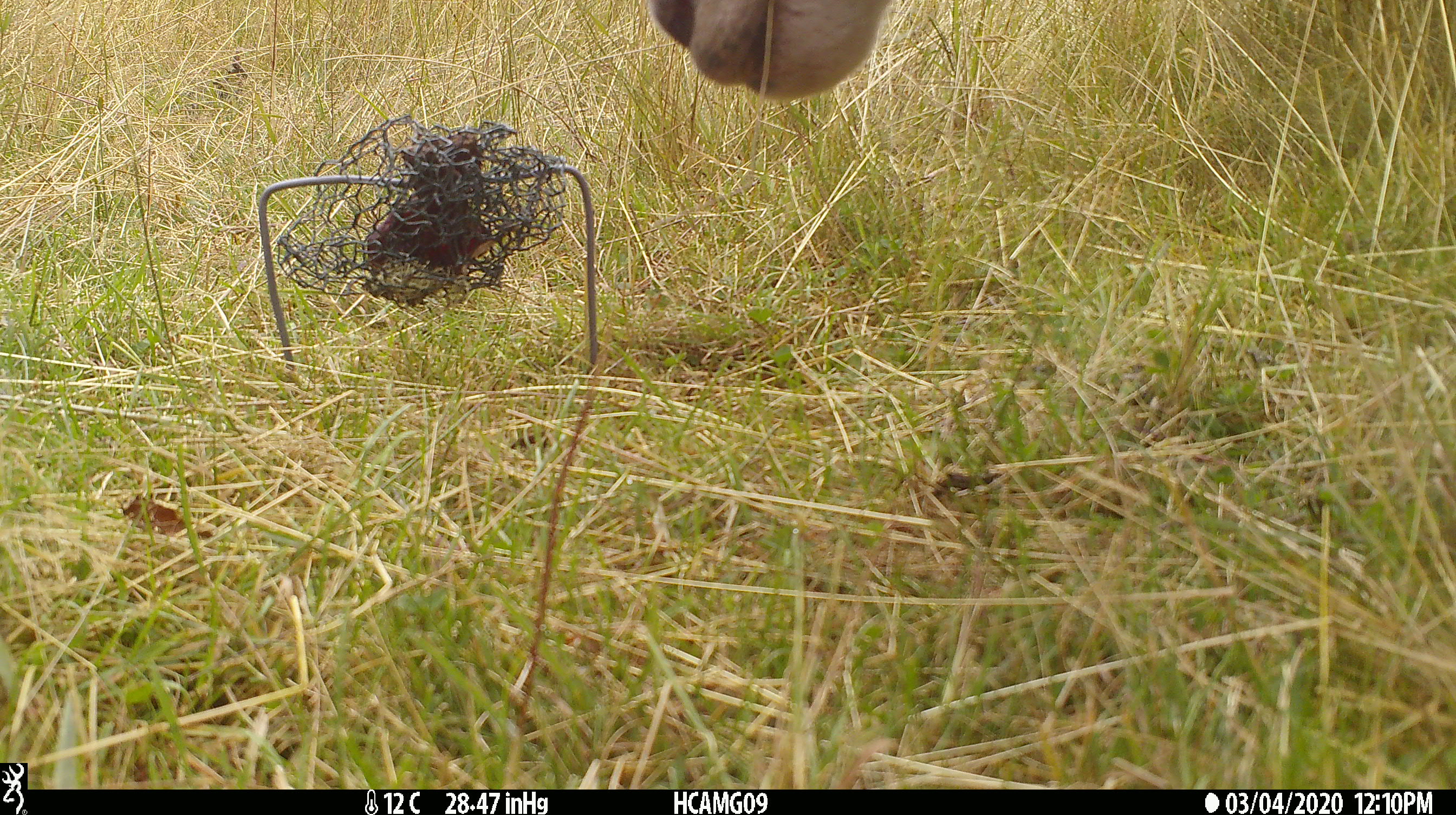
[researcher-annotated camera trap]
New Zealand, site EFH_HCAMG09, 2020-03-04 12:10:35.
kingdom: Animalia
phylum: Chordata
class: Mammalia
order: Artiodactyla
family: Bovidae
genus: Ovis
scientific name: Ovis aries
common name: domestic sheep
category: sheep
Sheep (domestic sheep) (Ovis aries).